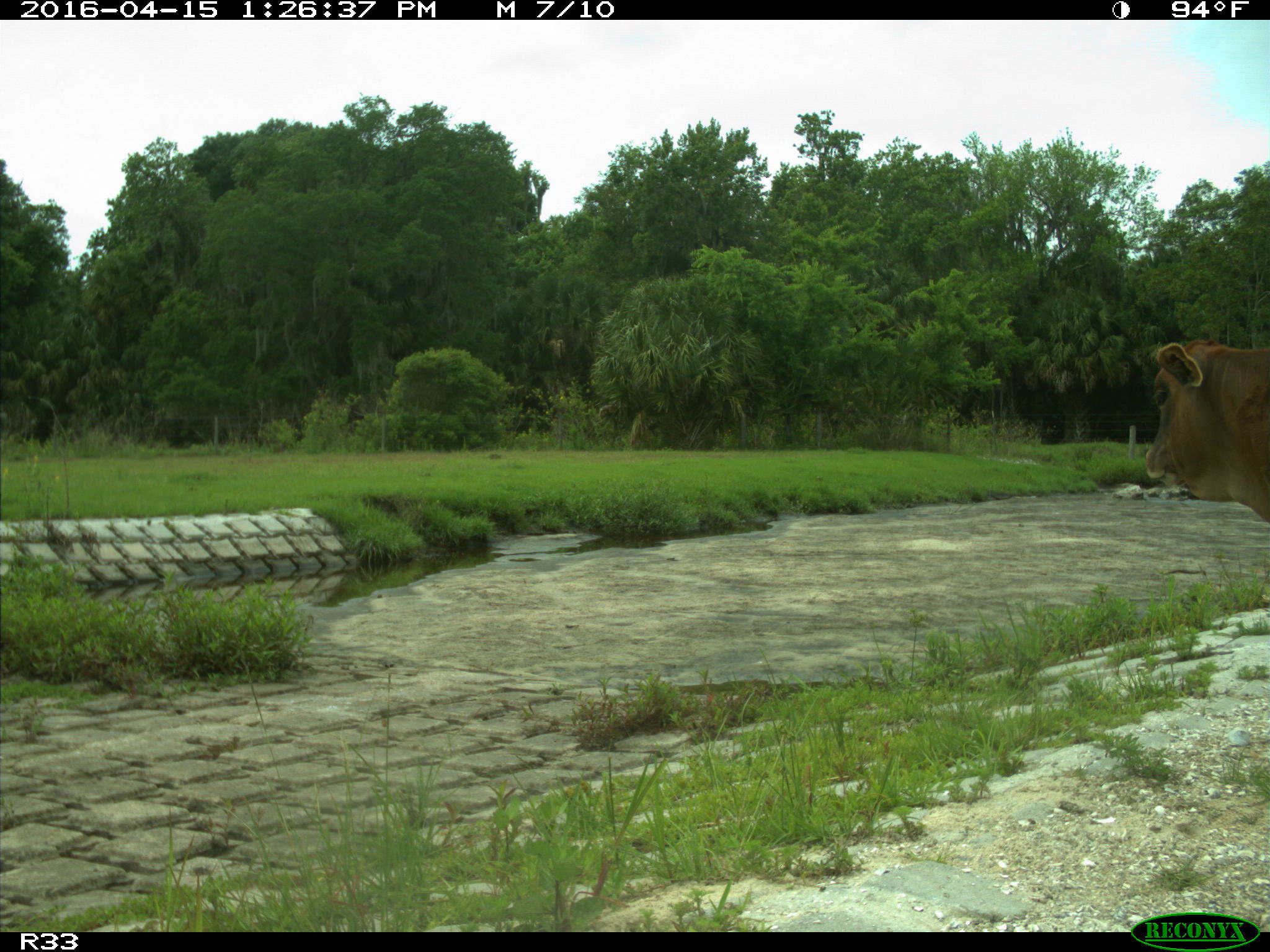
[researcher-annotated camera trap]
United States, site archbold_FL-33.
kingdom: Animalia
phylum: Chordata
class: Mammalia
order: Artiodactyla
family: Bovidae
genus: Bos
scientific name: Bos taurus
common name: domestic cow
Bos taurus (domestic cow).